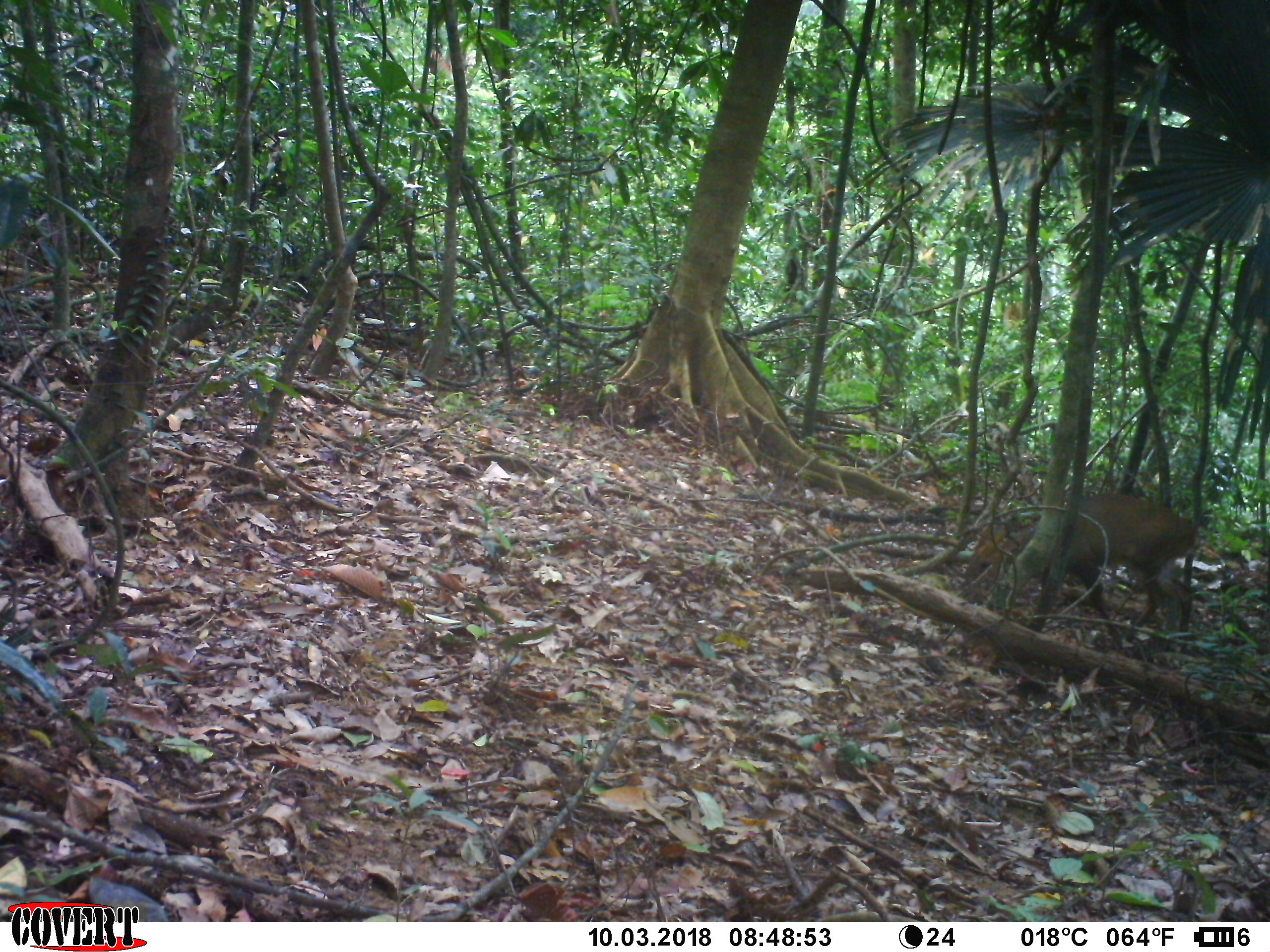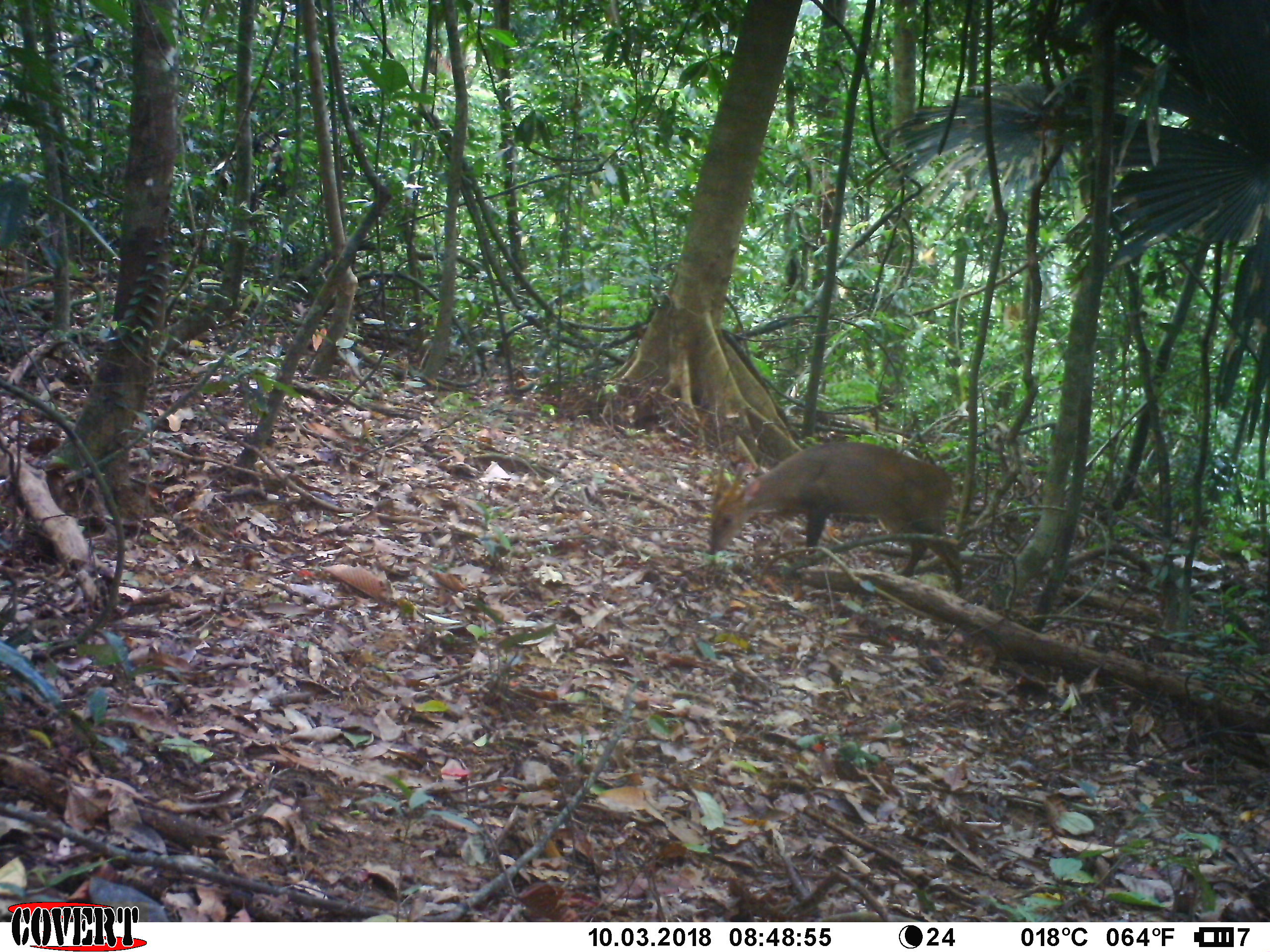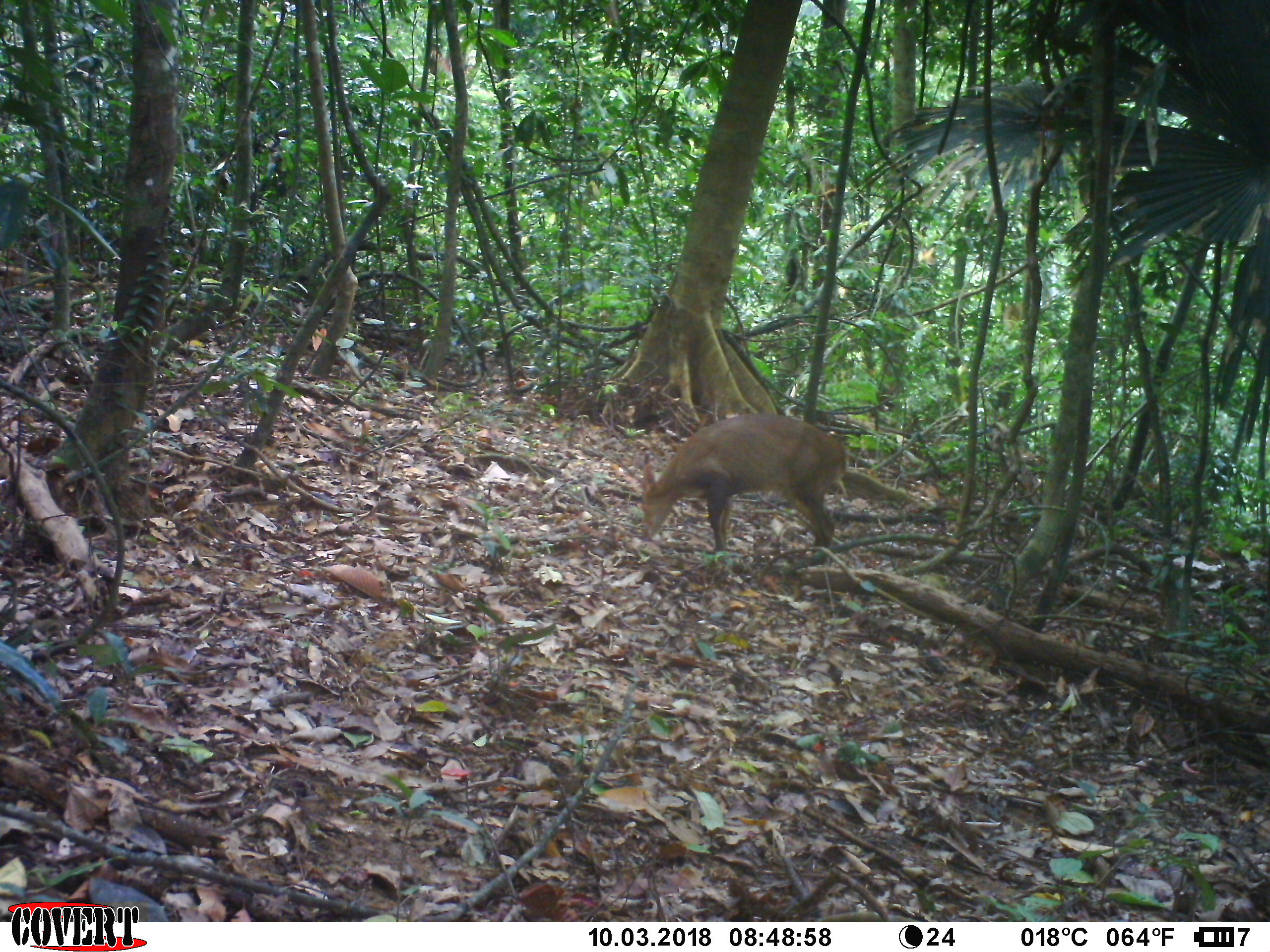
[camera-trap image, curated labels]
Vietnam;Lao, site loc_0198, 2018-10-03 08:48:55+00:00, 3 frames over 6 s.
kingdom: Animalia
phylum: Chordata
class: Mammalia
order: Artiodactyla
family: Cervidae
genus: Muntiacus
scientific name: Muntiacus vuquangensis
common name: large-antlered muntjac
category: large antlered muntjac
Large antlered muntjac (large-antlered muntjac) (Muntiacus vuquangensis). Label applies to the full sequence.